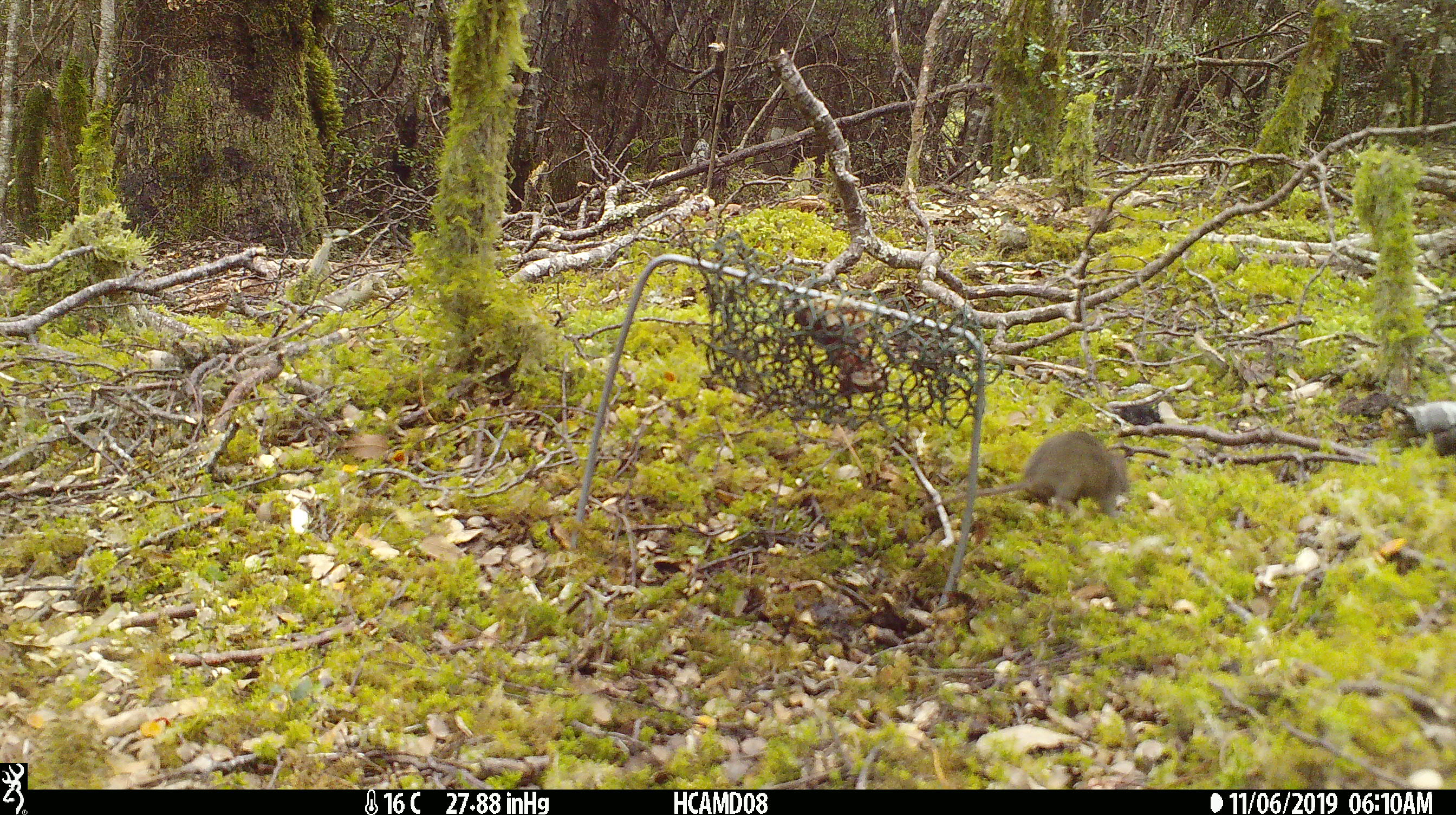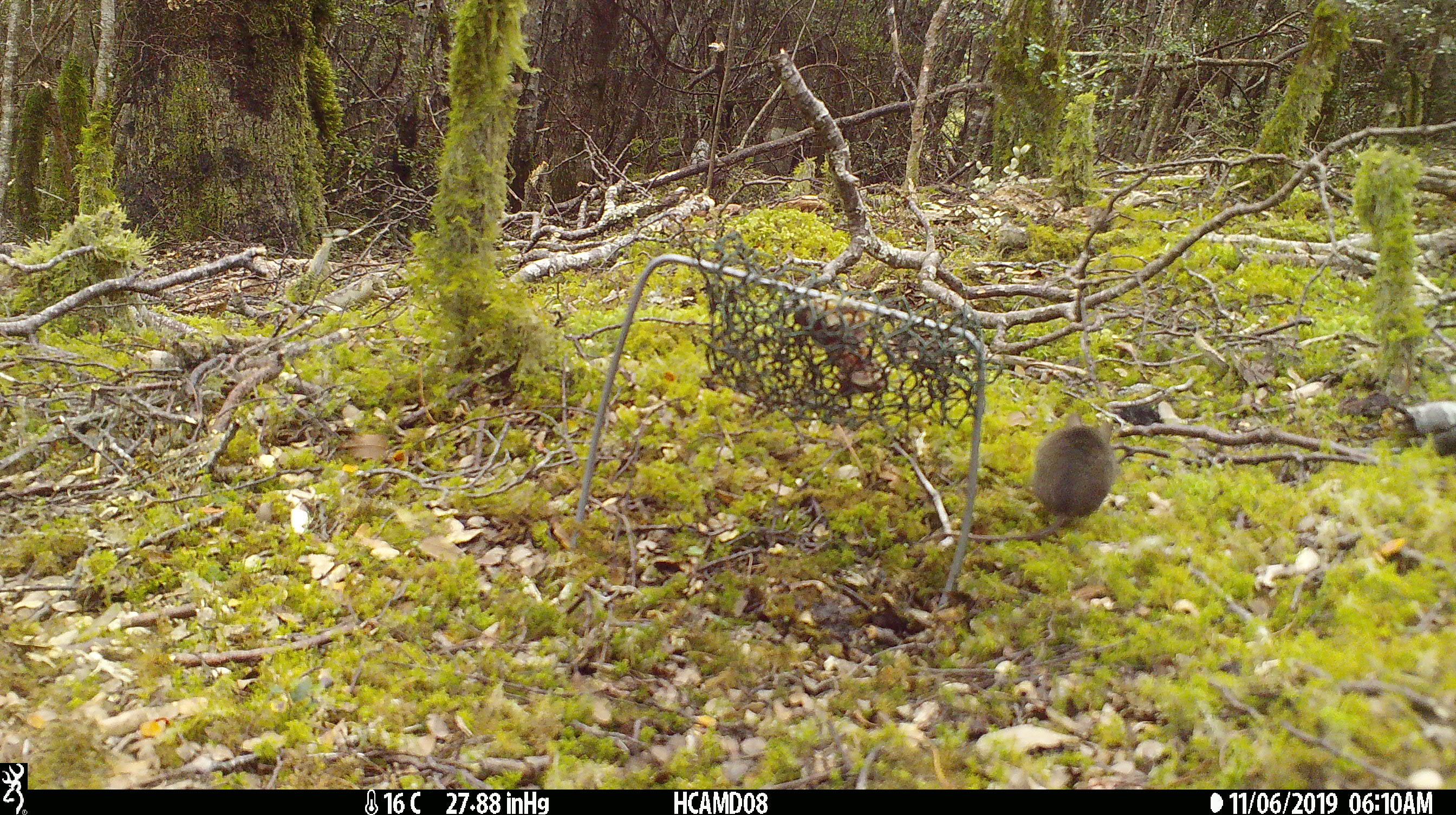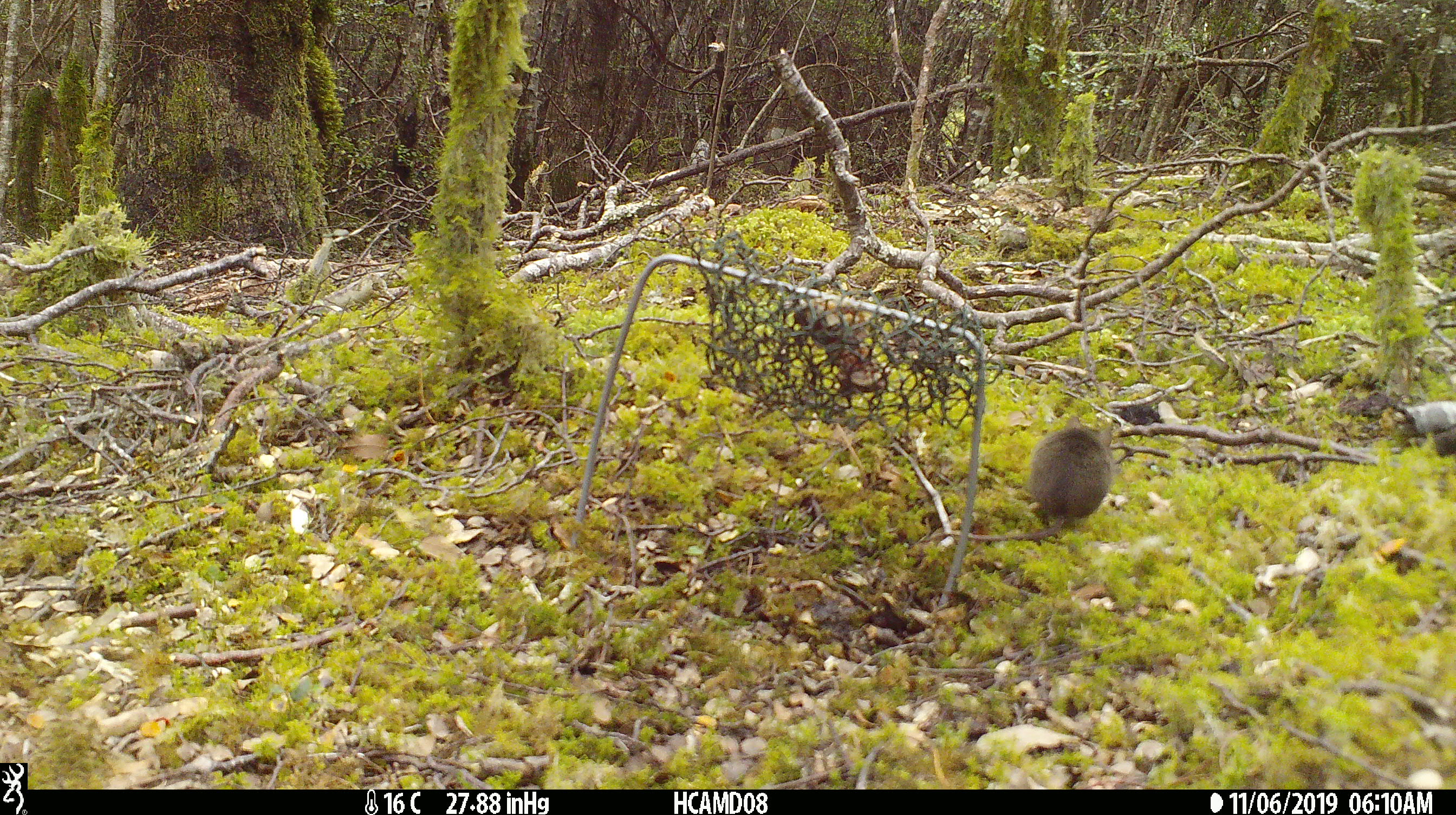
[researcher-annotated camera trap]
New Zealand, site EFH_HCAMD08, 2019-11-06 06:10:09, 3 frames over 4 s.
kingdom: Animalia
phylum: Chordata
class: Mammalia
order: Rodentia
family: Muridae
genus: Mus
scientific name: Mus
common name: mouse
Mouse (Mus).